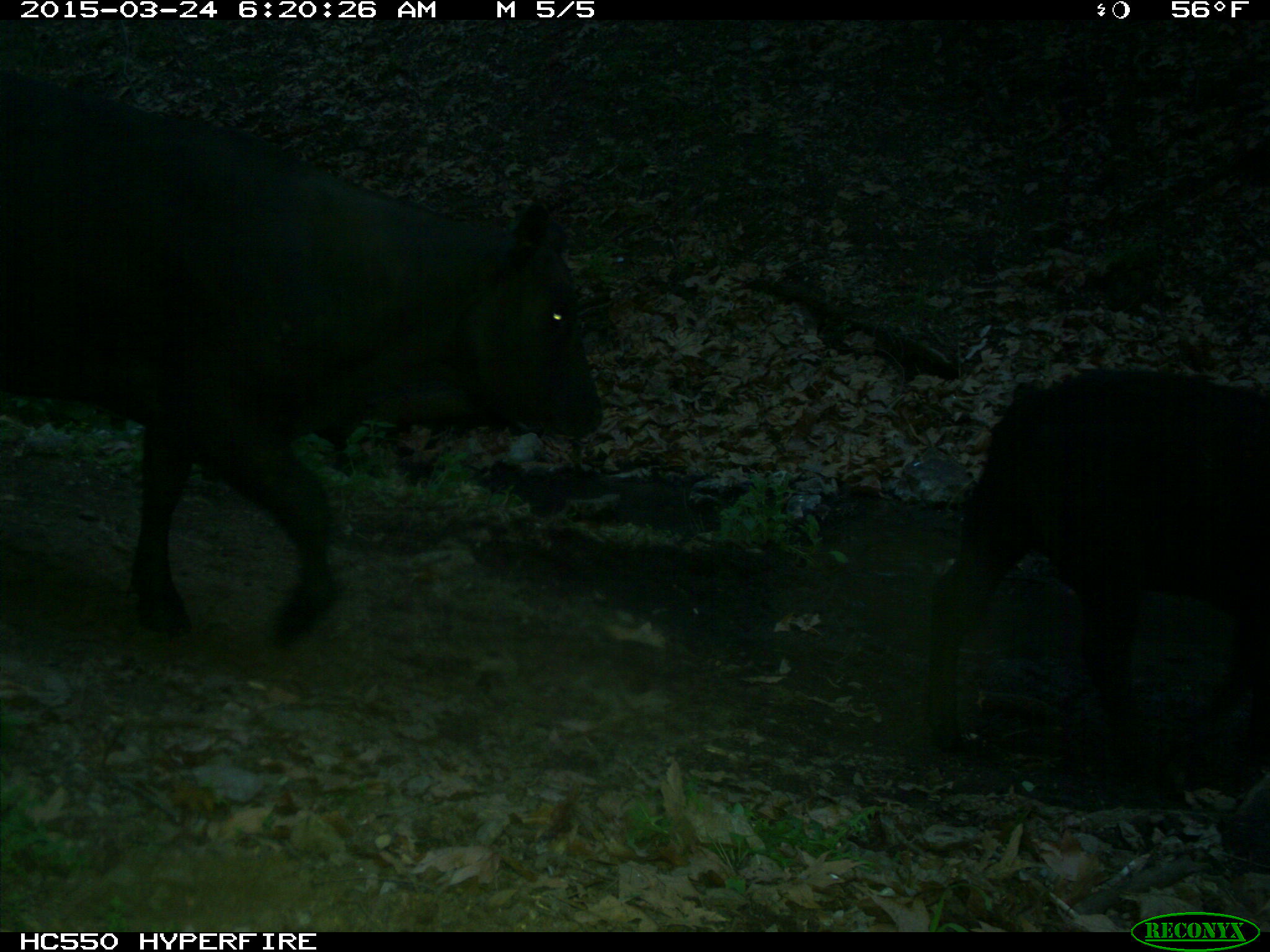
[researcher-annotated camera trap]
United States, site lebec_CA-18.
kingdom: Animalia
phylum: Chordata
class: Mammalia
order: Artiodactyla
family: Bovidae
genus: Bos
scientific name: Bos taurus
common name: domestic cow